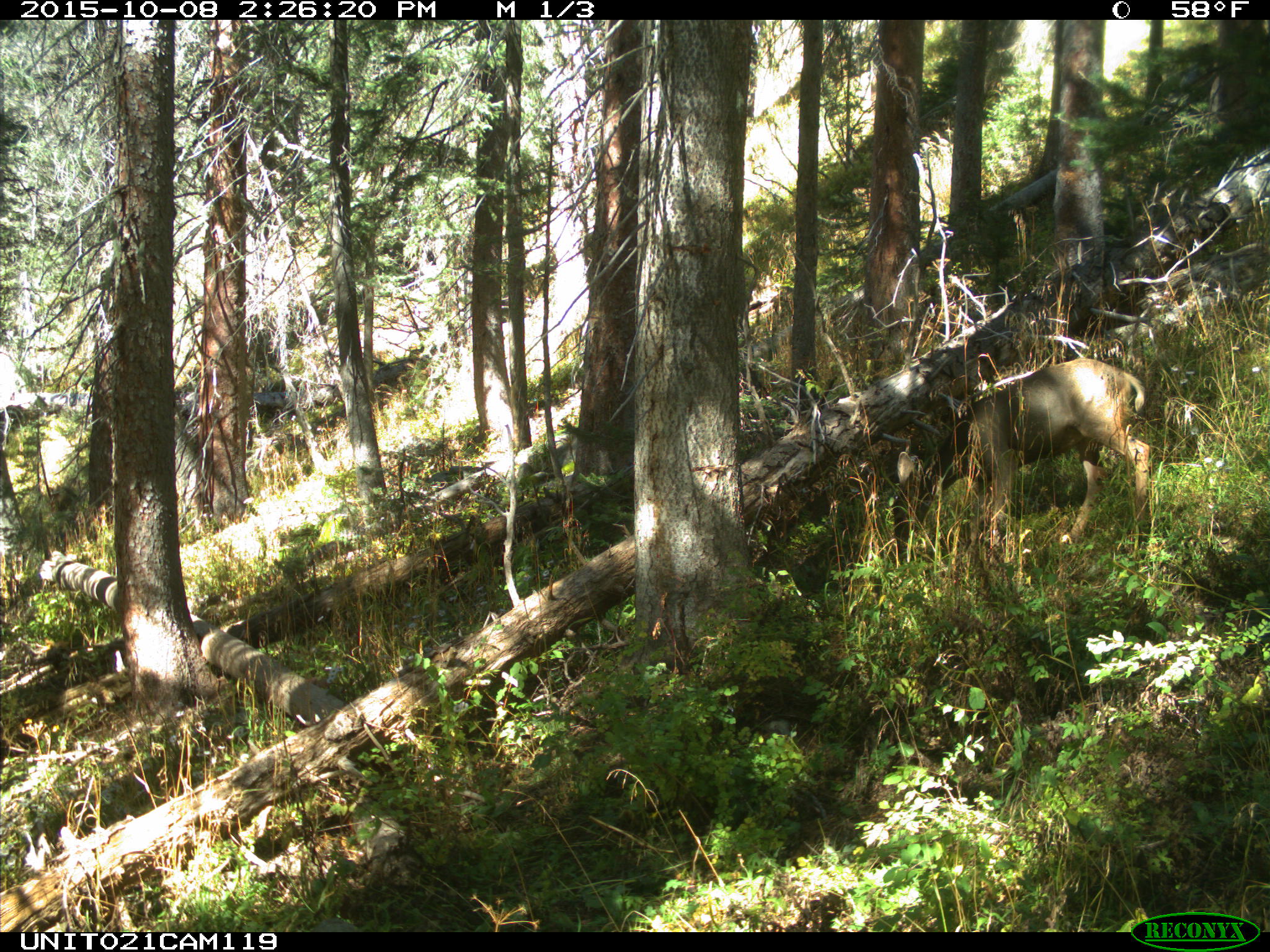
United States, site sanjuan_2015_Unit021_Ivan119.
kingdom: Animalia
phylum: Chordata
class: Mammalia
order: Artiodactyla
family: Cervidae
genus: Odocoileus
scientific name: Odocoileus hemionus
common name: mule deer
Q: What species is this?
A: Odocoileus hemionus (mule deer).